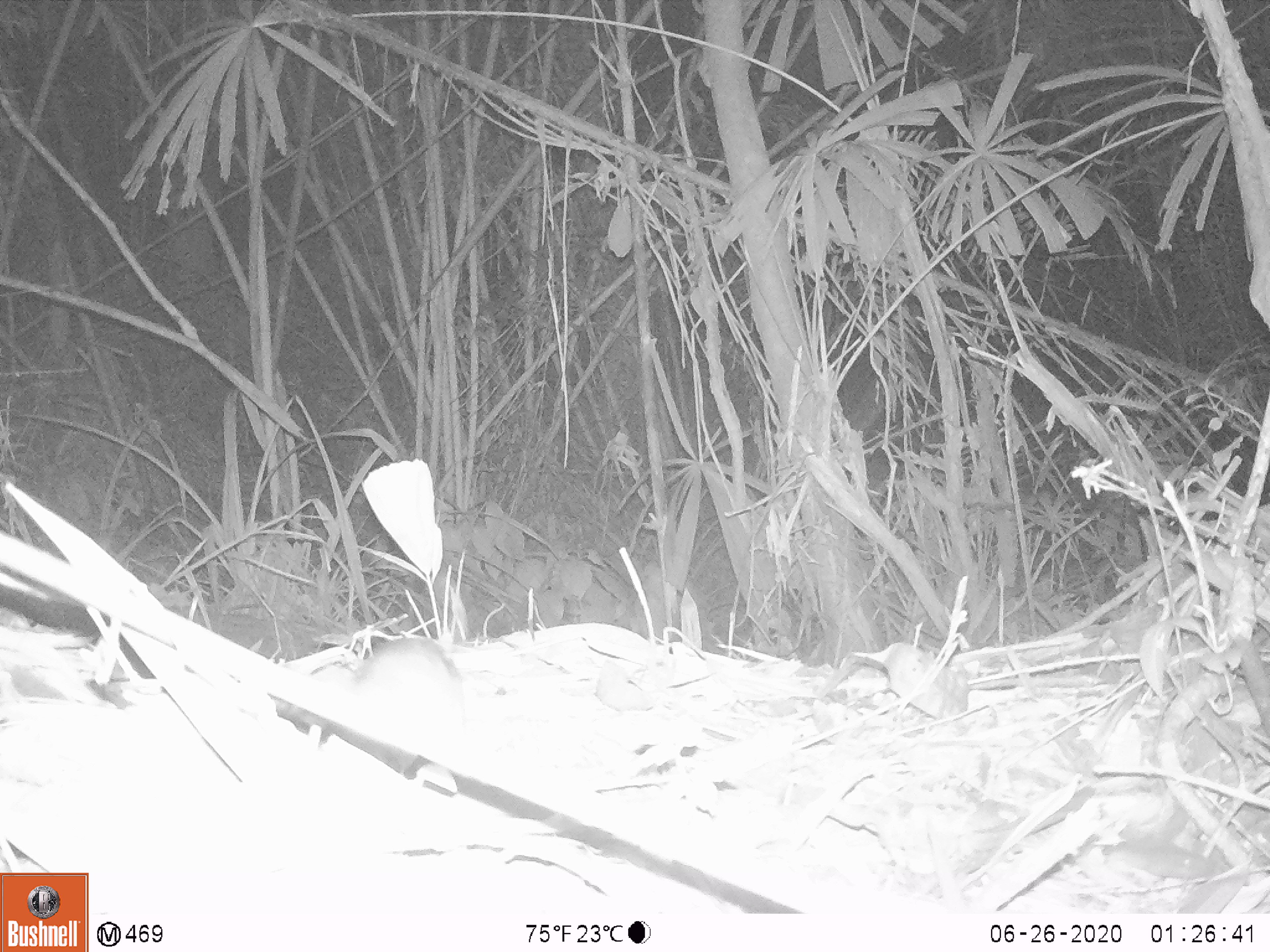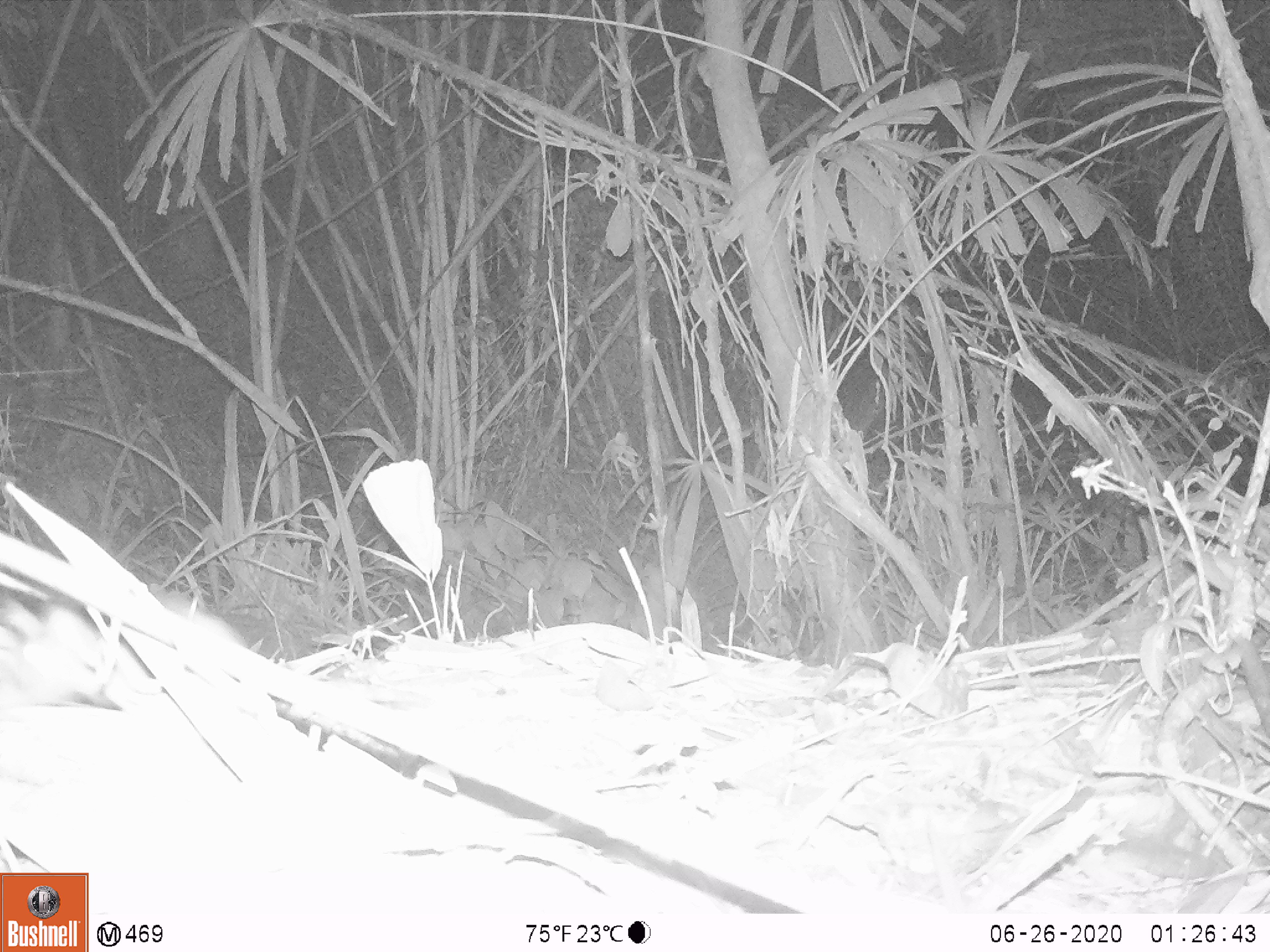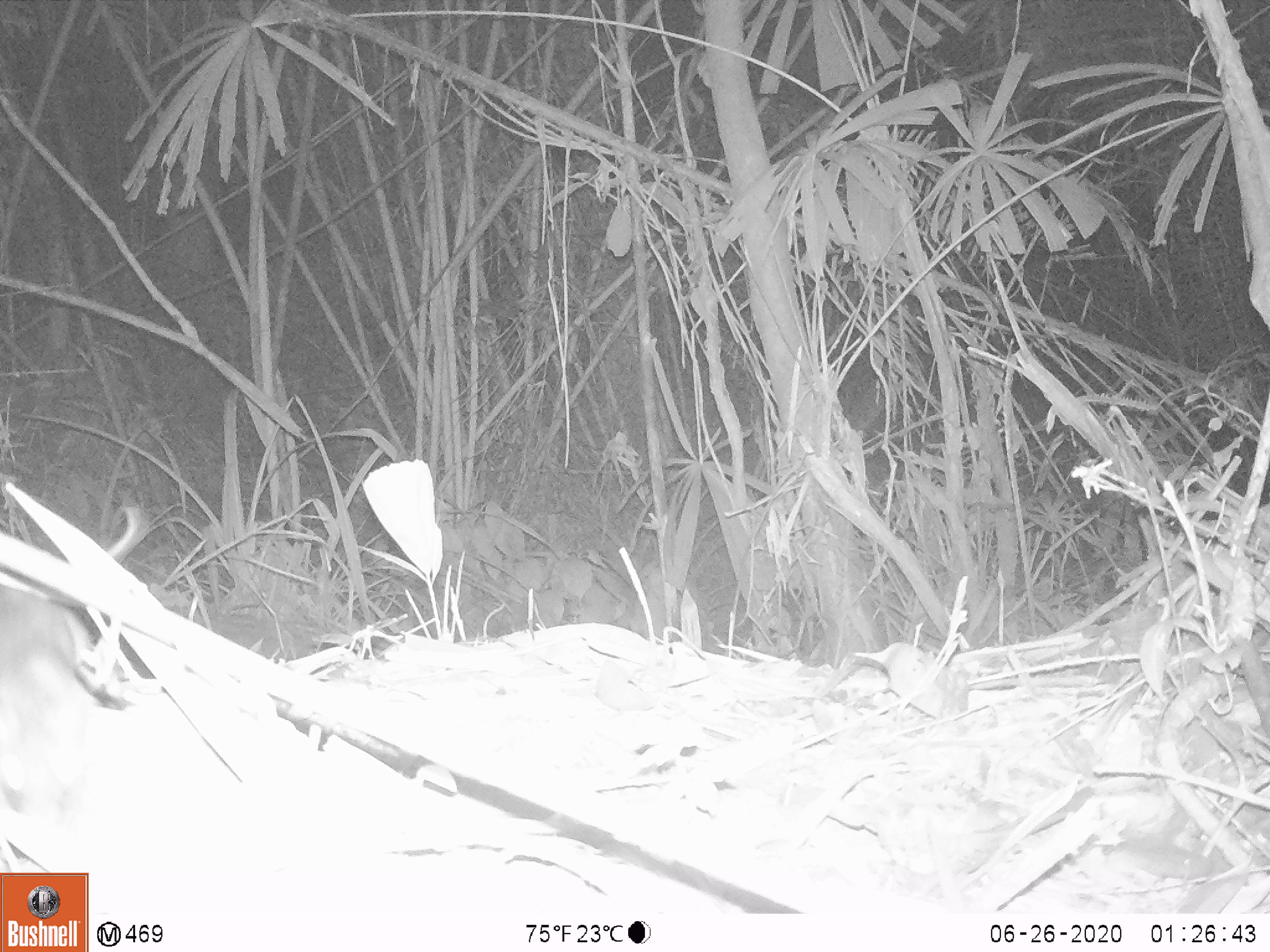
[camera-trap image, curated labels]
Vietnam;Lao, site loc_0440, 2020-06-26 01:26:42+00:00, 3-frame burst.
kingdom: Animalia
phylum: Chordata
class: Mammalia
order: Rodentia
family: Muridae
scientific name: Muridae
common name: old-world mice and rats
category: unidentified murid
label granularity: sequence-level